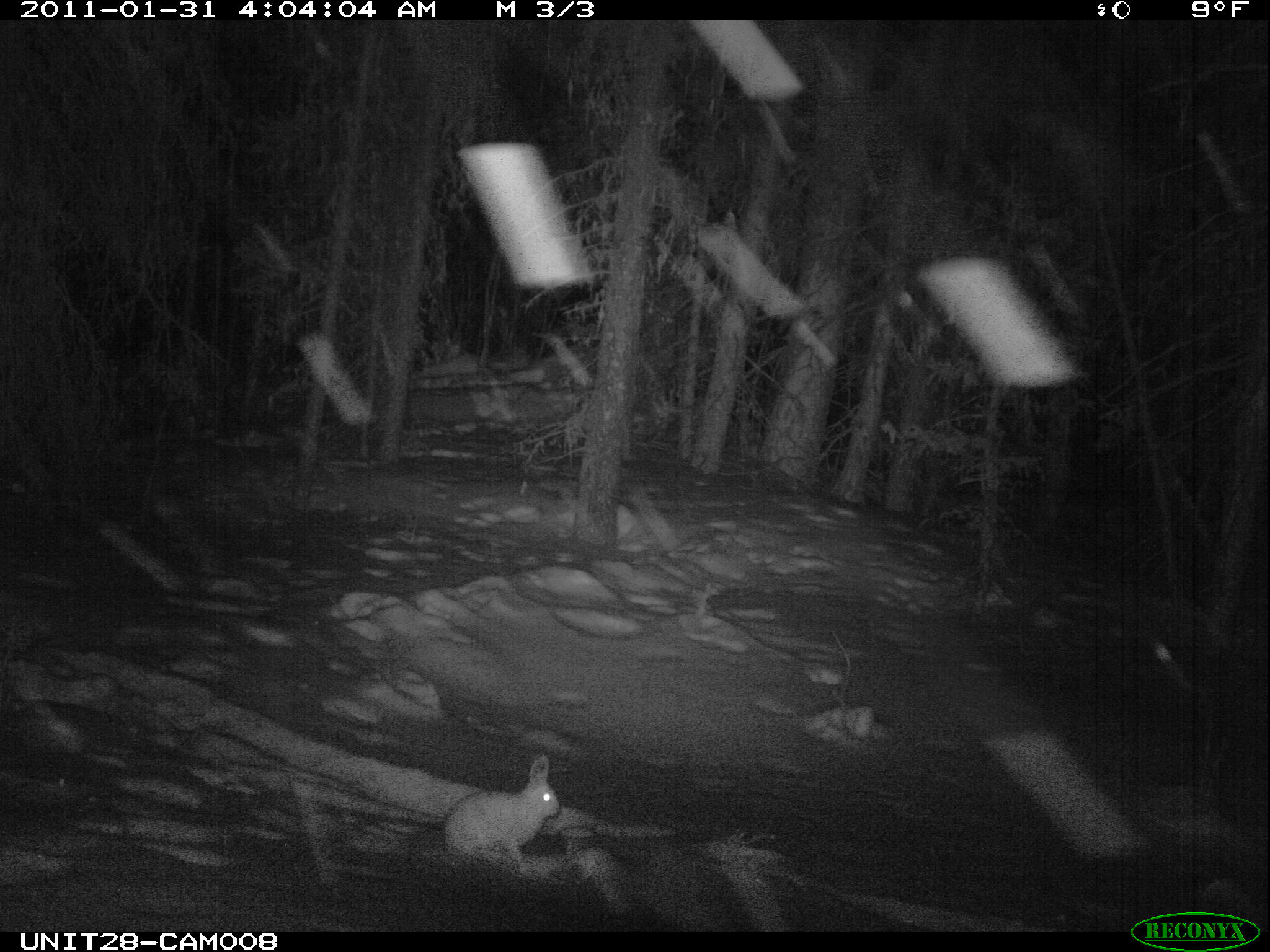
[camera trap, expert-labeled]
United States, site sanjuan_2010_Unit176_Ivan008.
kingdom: Animalia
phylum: Chordata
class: Mammalia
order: Lagomorpha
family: Leporidae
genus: Lepus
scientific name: Lepus americanus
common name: snowshoe hare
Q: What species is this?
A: Lepus americanus (snowshoe hare).